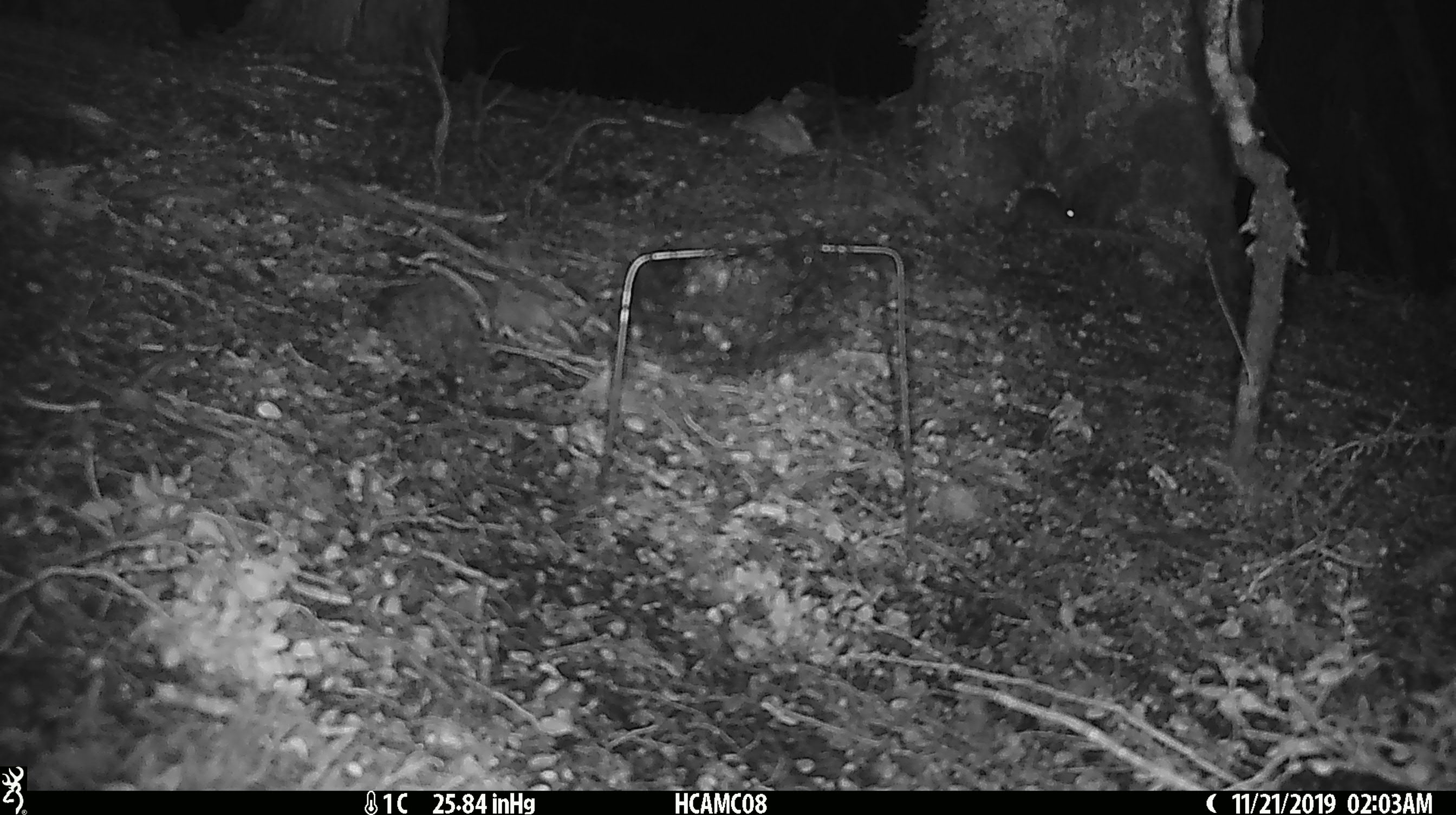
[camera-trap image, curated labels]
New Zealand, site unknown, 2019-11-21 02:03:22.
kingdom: Animalia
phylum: Chordata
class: Mammalia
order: Rodentia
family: Muridae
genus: Mus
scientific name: Mus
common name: mouse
Mouse (Mus).